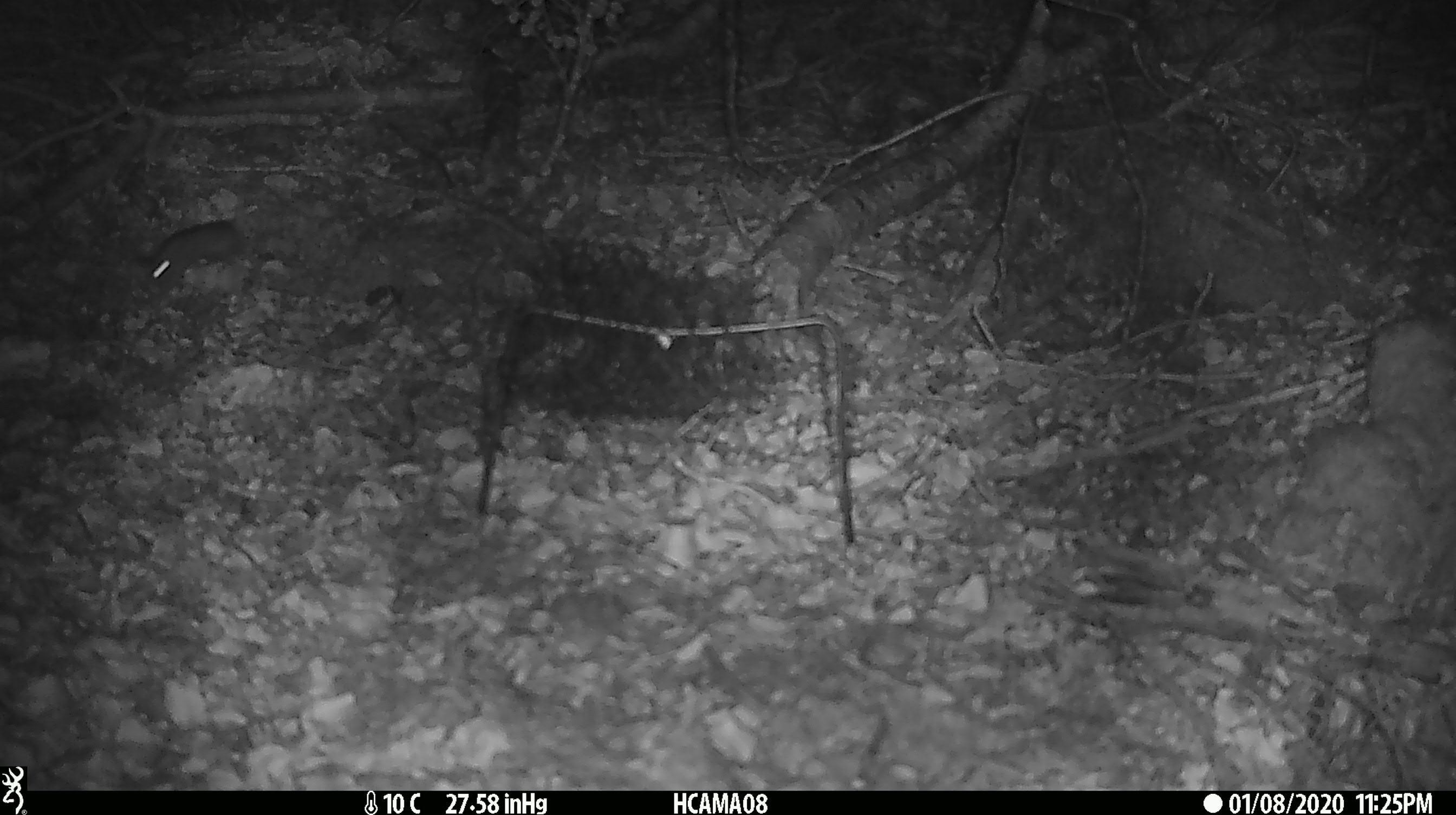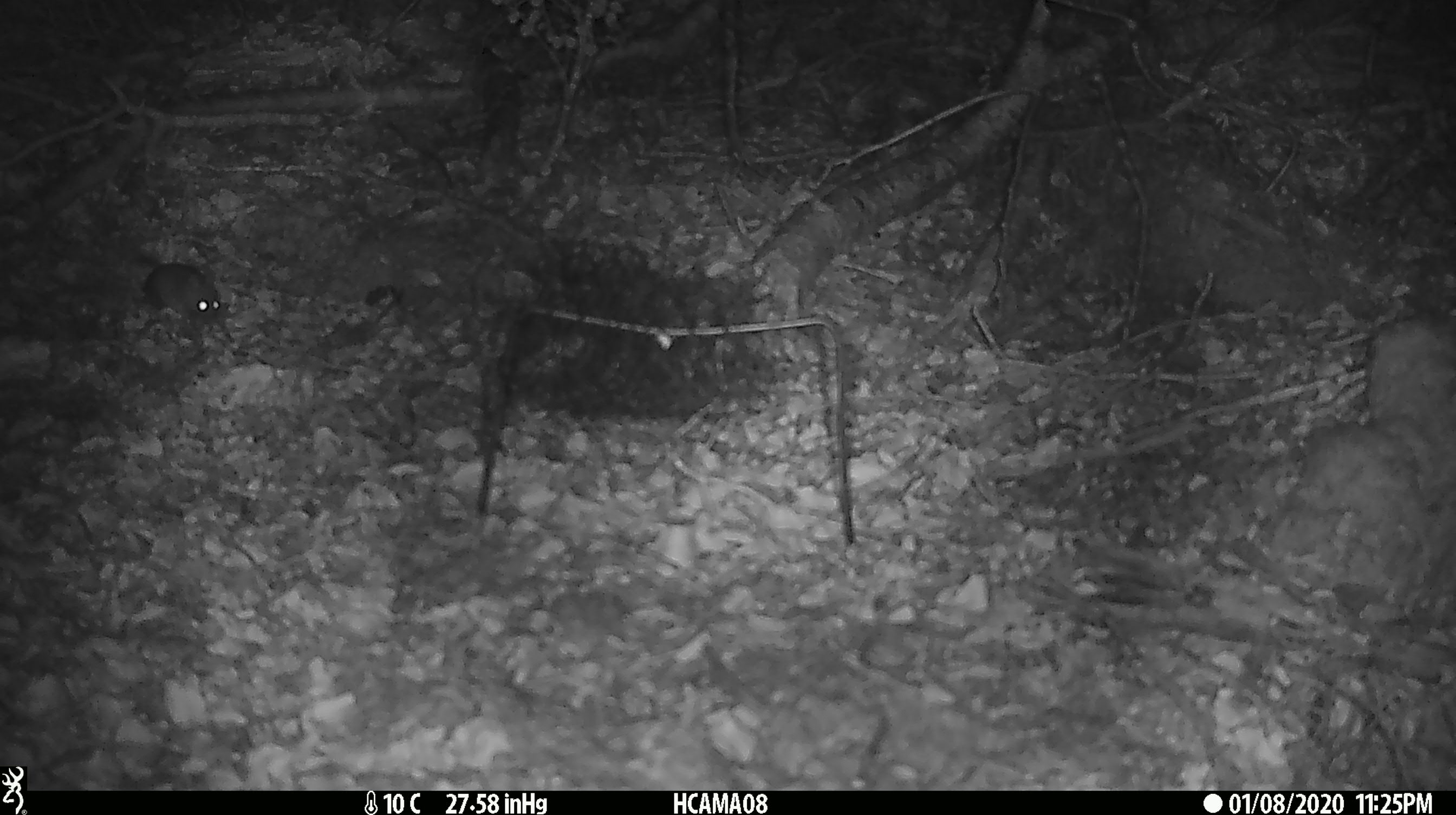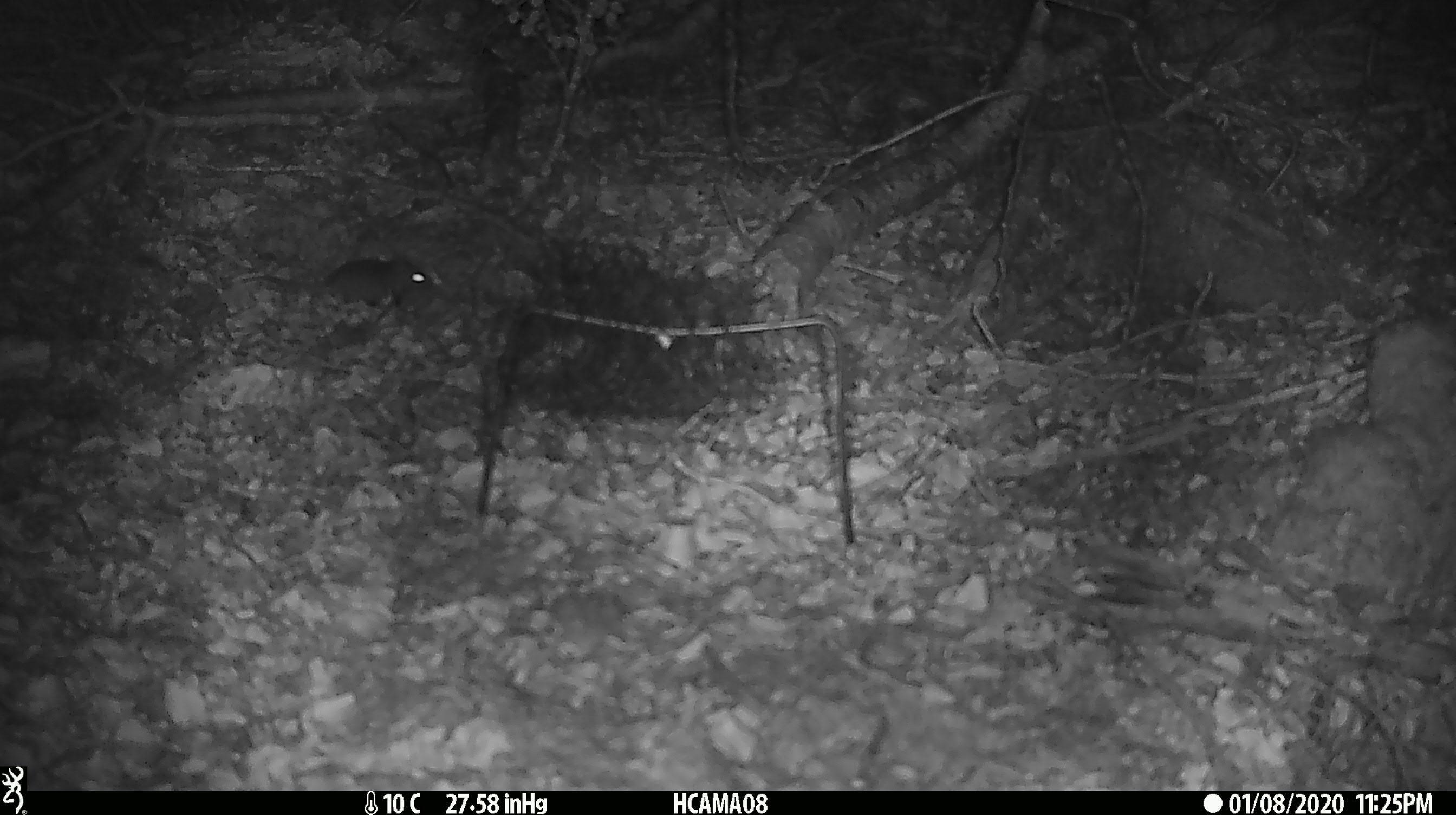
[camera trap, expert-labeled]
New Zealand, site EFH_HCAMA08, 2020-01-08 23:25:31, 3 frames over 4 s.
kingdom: Animalia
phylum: Chordata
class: Mammalia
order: Rodentia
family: Muridae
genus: Mus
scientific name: Mus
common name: mouse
Mouse (Mus).